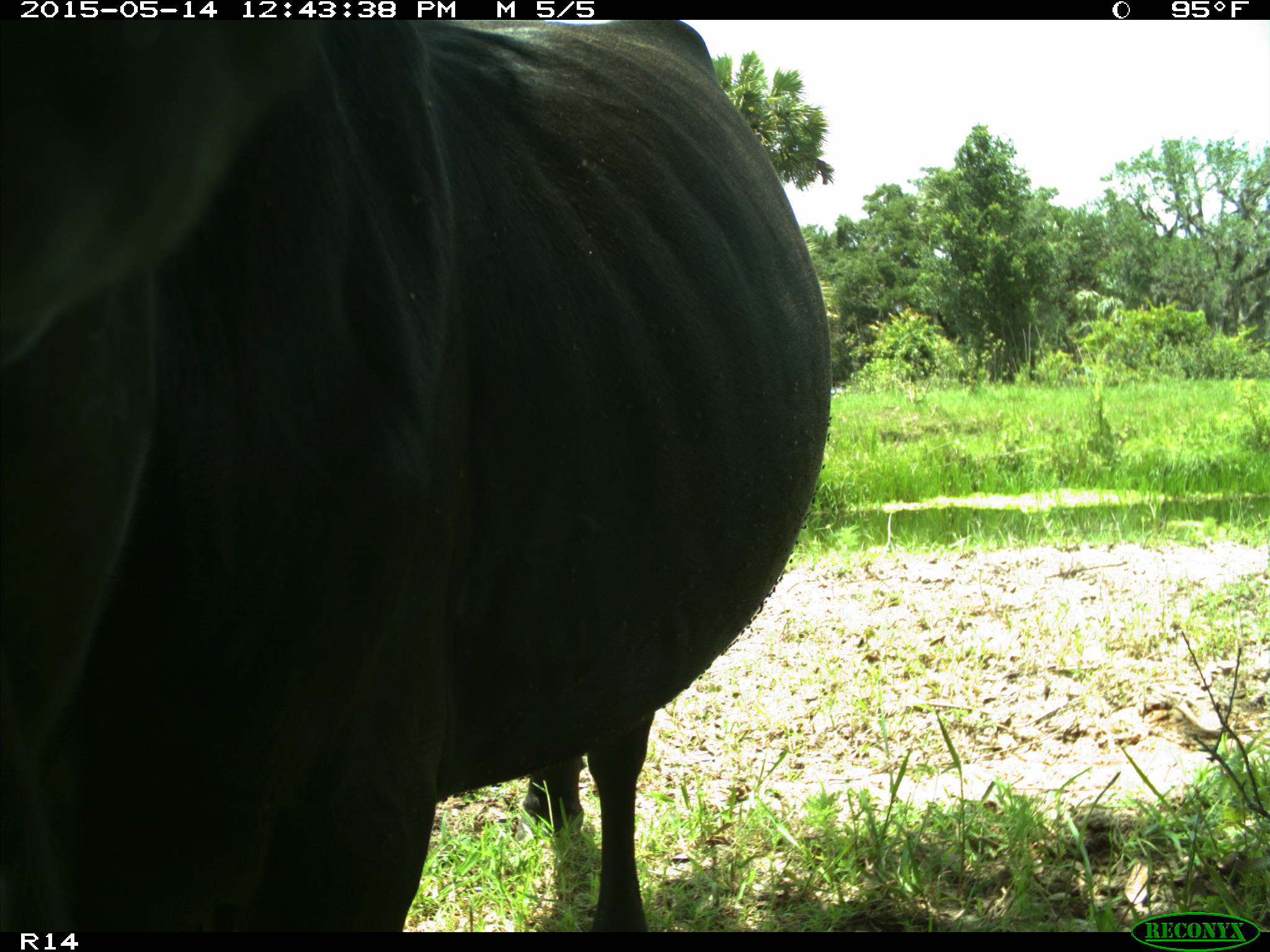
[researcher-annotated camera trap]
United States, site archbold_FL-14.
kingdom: Animalia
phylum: Chordata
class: Mammalia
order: Artiodactyla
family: Bovidae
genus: Bos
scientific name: Bos taurus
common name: domestic cow